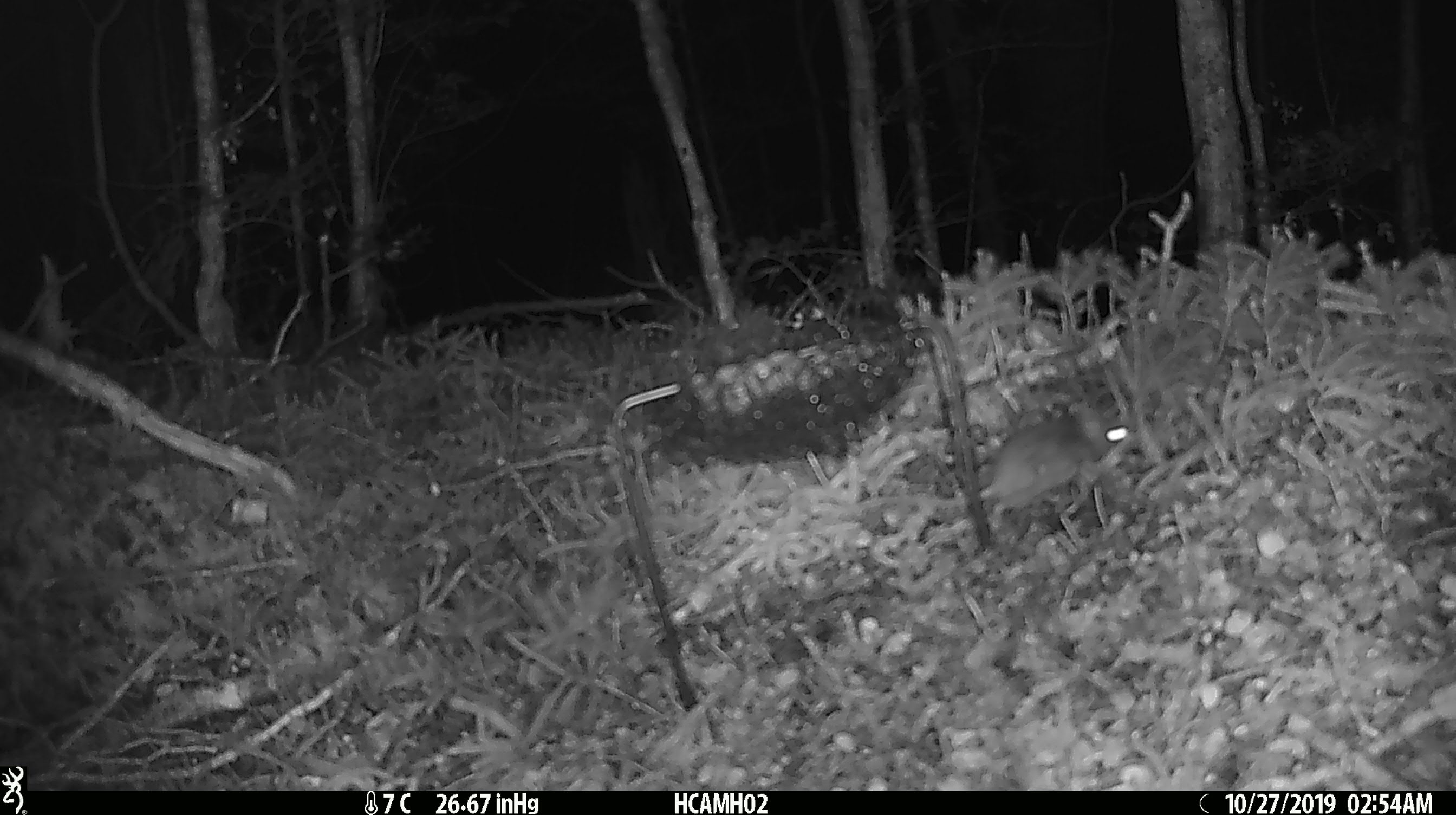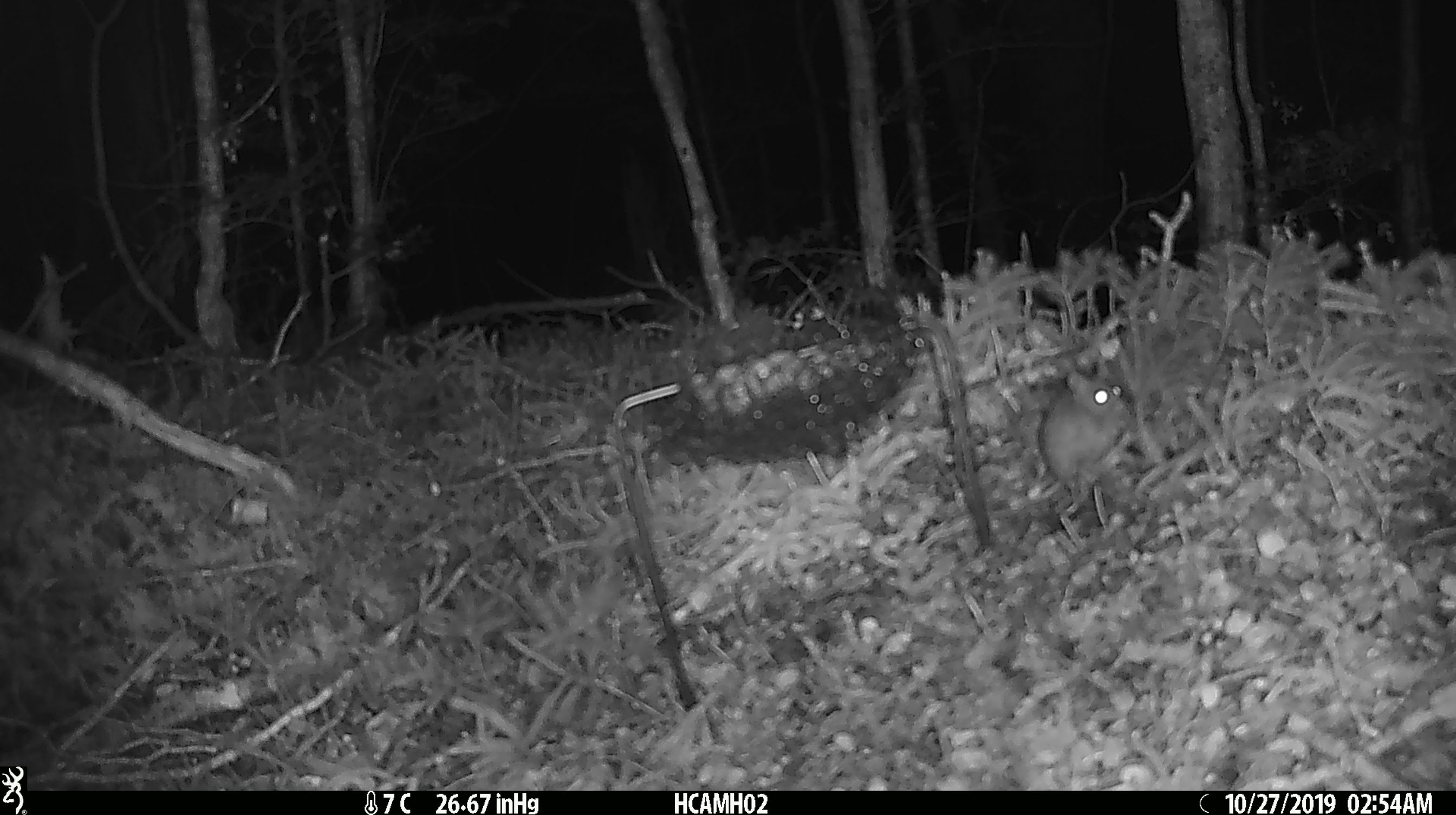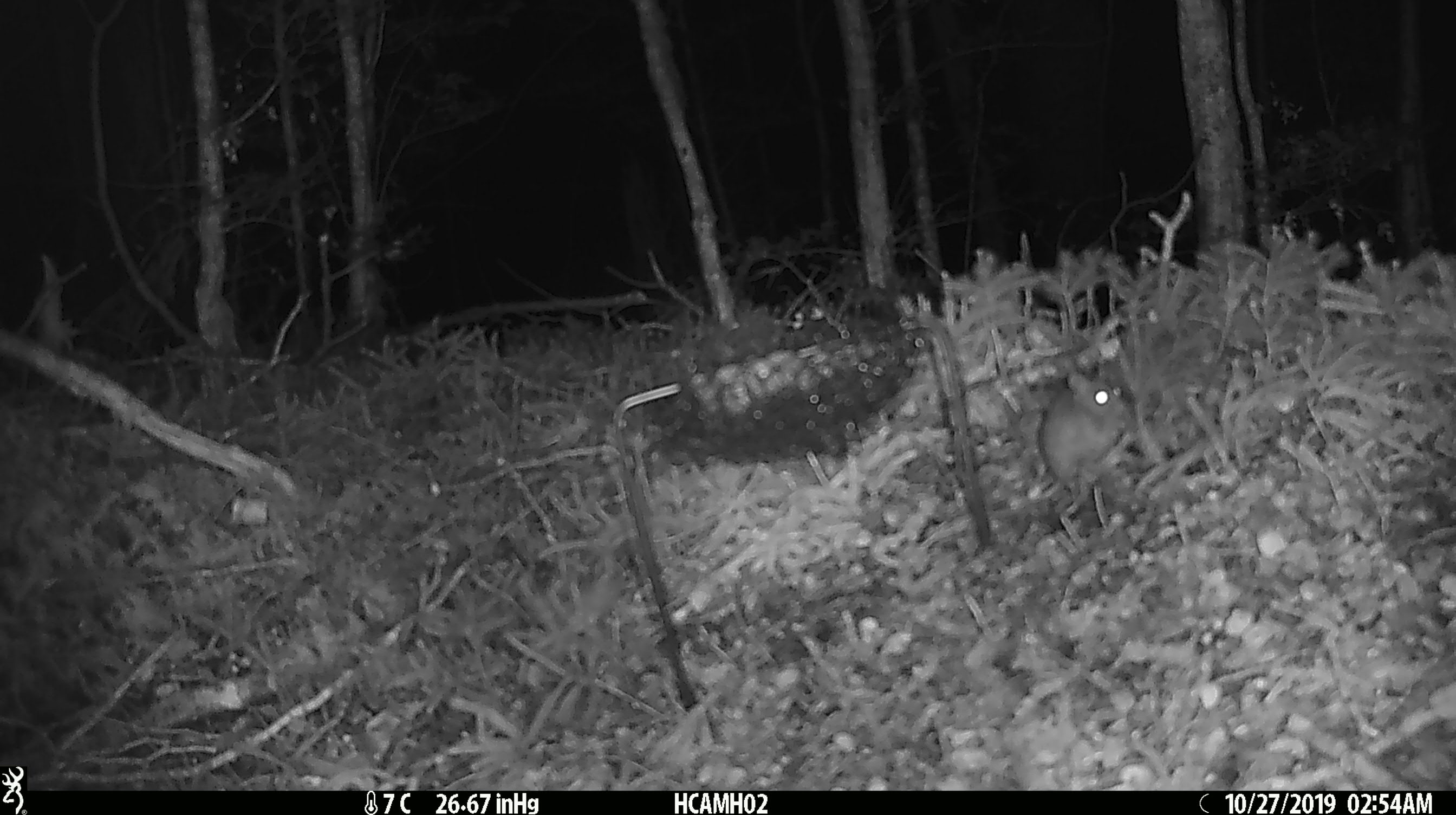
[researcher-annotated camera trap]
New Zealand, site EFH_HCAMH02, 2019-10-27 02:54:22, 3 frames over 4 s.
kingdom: Animalia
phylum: Chordata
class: Mammalia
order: Rodentia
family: Muridae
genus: Mus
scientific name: Mus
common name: mouse